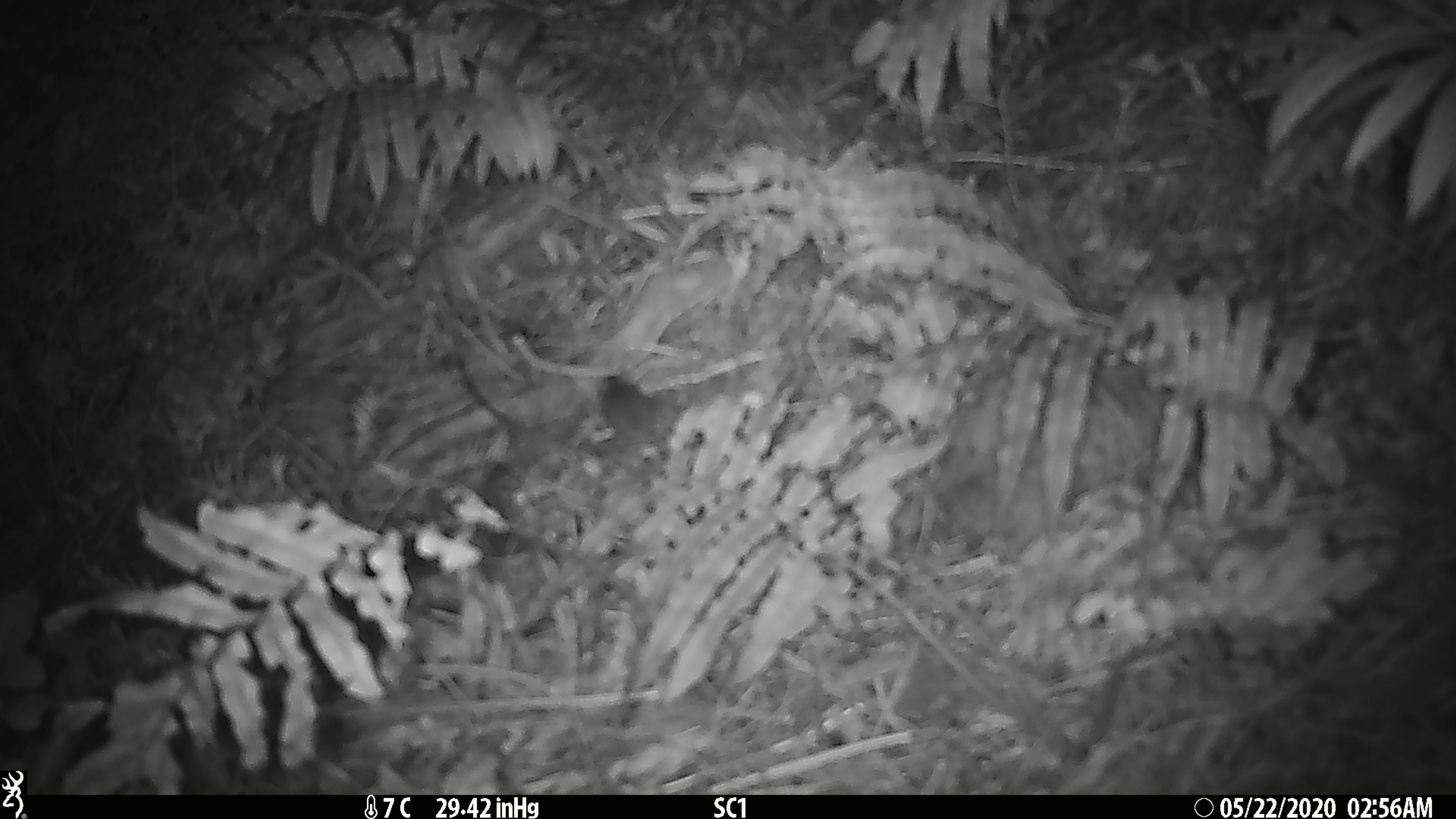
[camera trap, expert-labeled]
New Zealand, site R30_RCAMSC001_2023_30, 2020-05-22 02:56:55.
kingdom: Animalia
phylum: Chordata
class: Mammalia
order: Rodentia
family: Muridae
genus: Mus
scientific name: Mus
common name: mouse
Mouse (Mus).